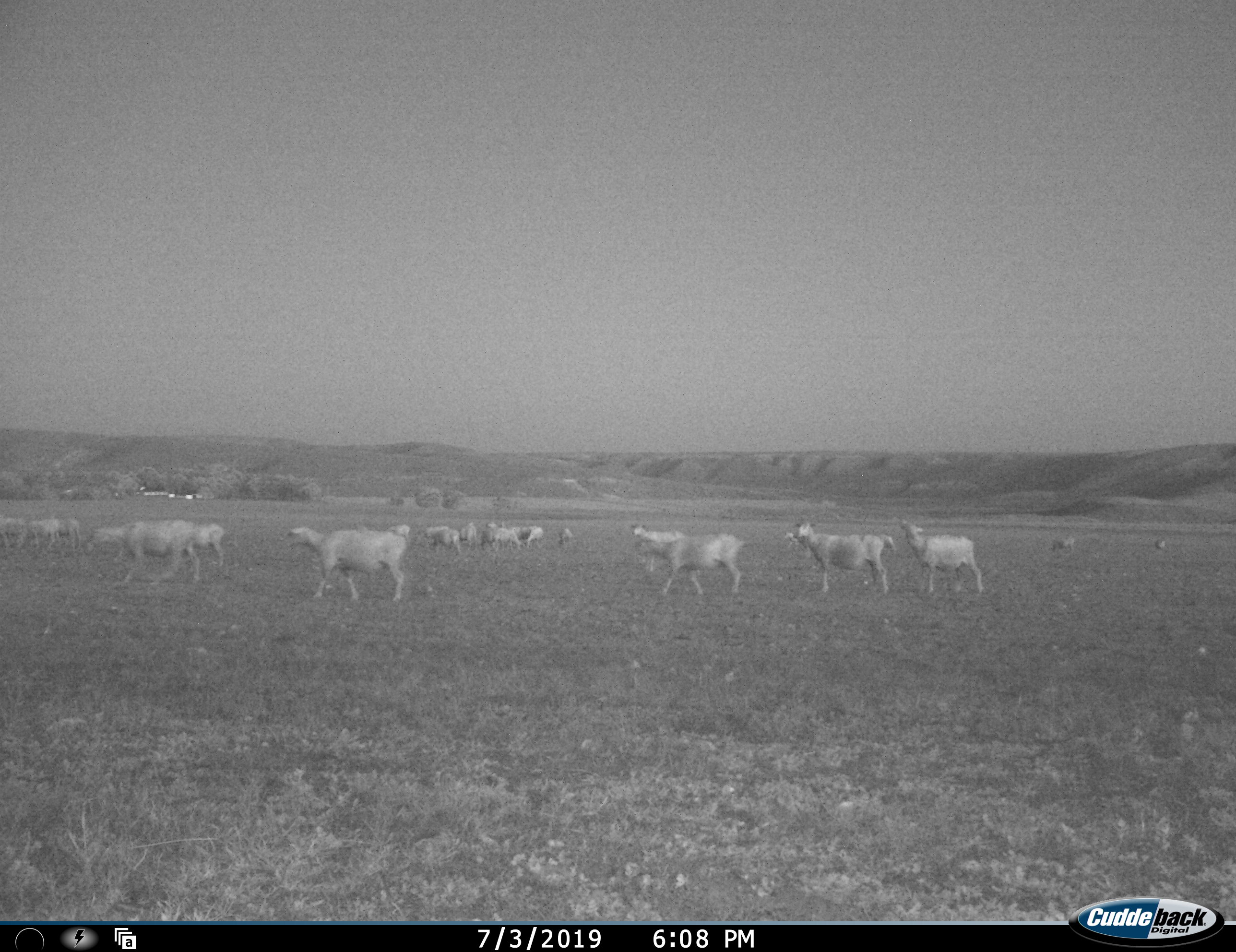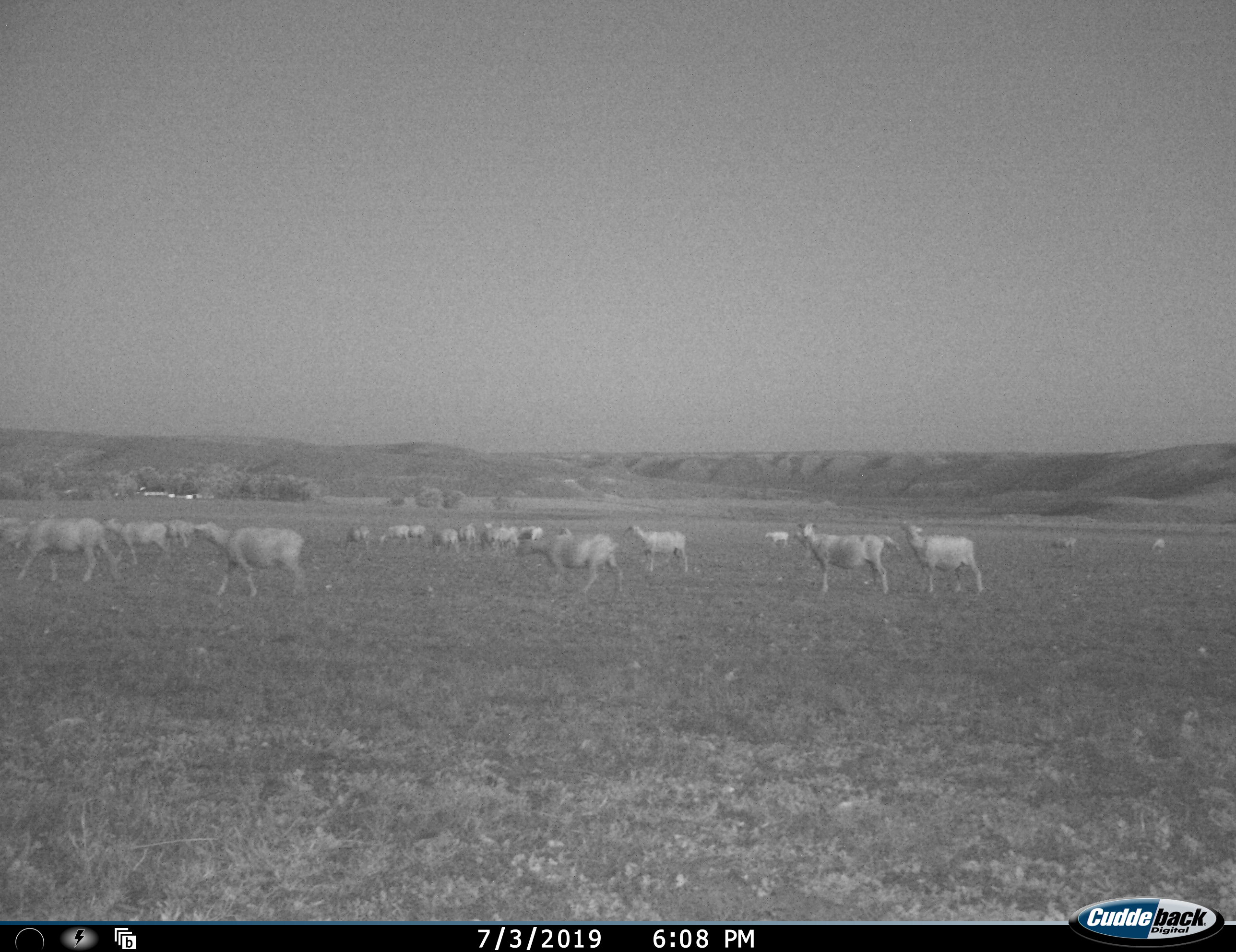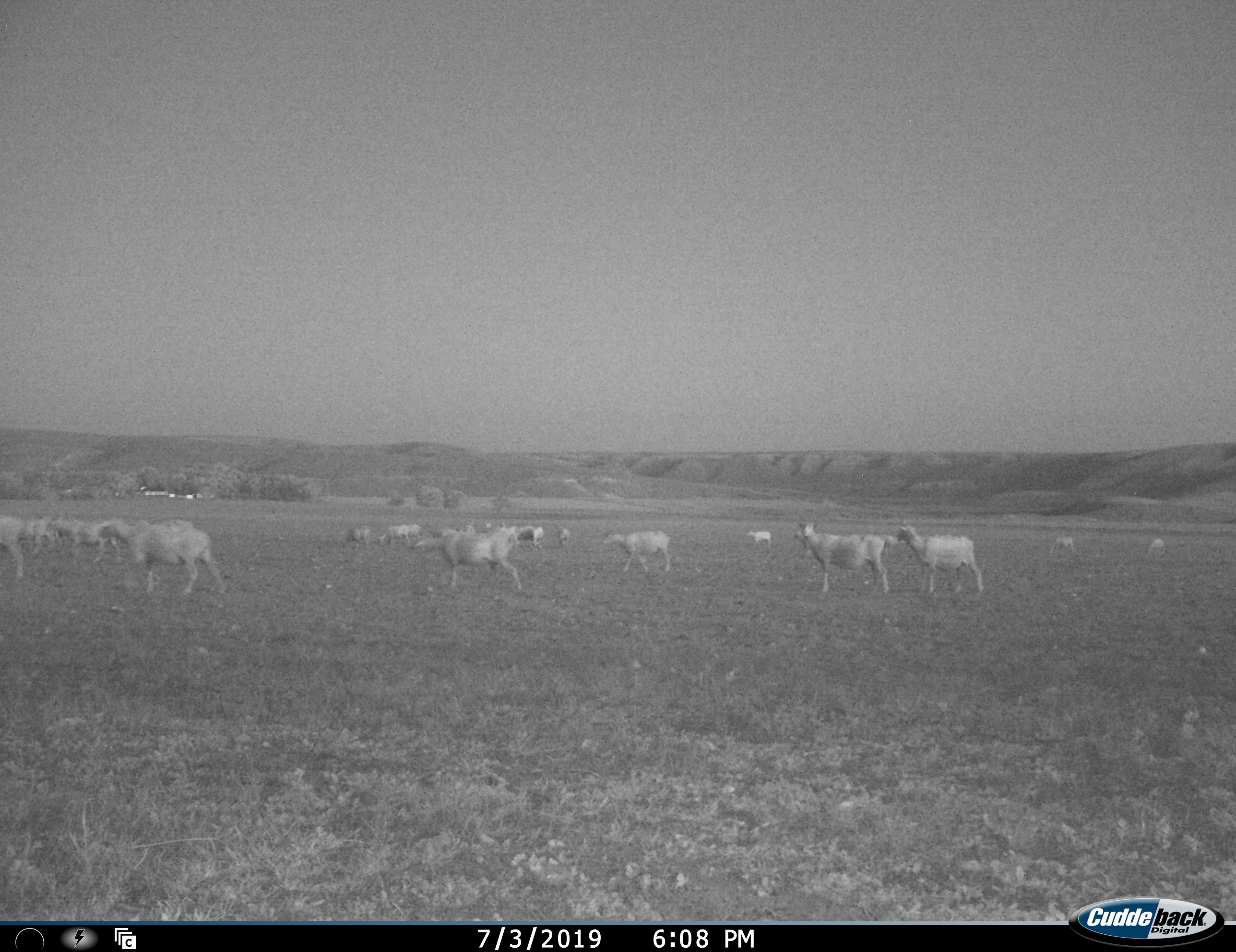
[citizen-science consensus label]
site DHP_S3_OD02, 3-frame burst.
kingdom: Animalia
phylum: Chordata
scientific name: Vertebrata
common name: domestic animal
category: domesticanimal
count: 11-50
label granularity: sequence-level